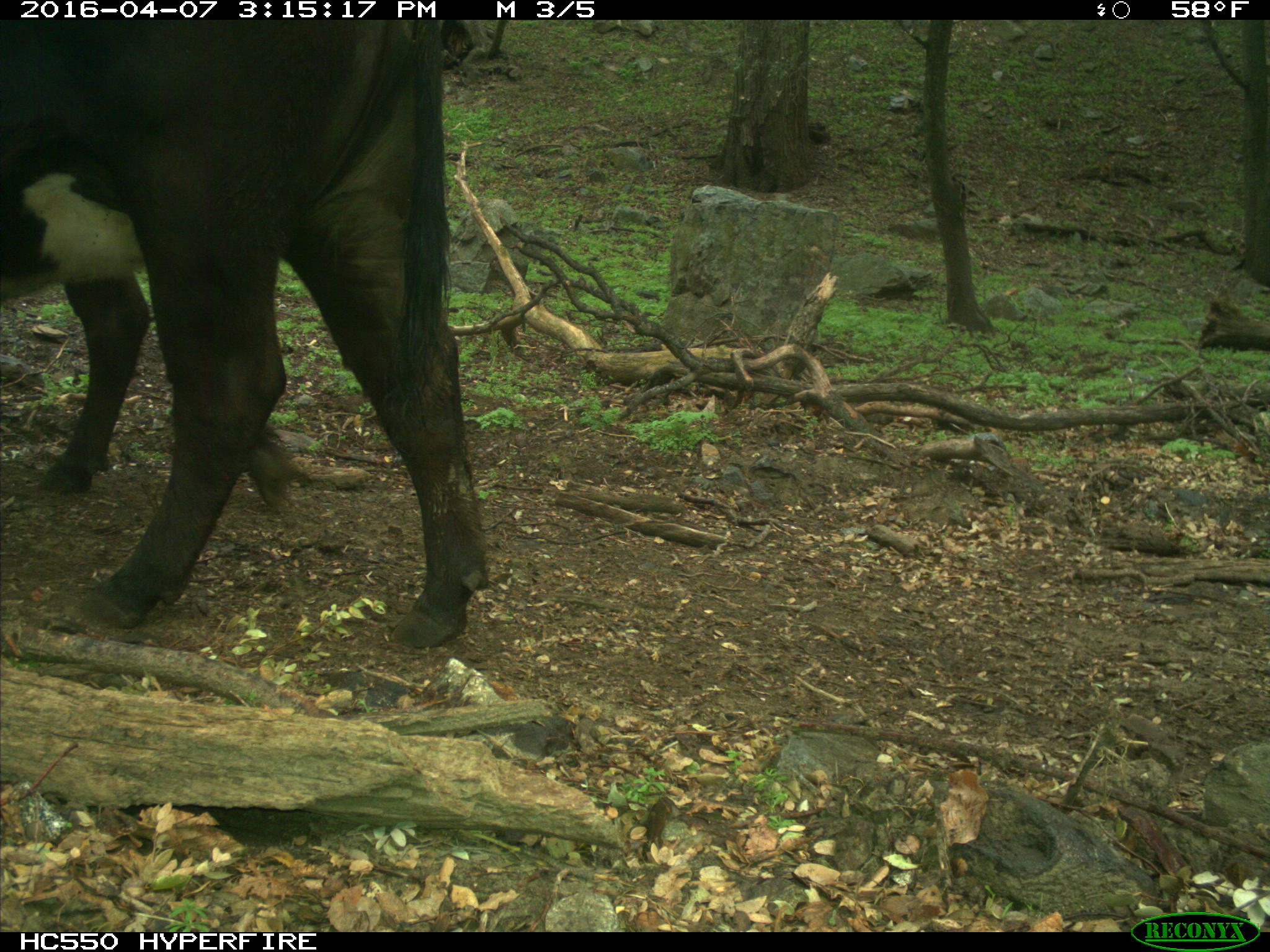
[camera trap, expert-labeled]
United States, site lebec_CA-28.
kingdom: Animalia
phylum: Chordata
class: Mammalia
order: Artiodactyla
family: Bovidae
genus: Bos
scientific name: Bos taurus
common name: domestic cow